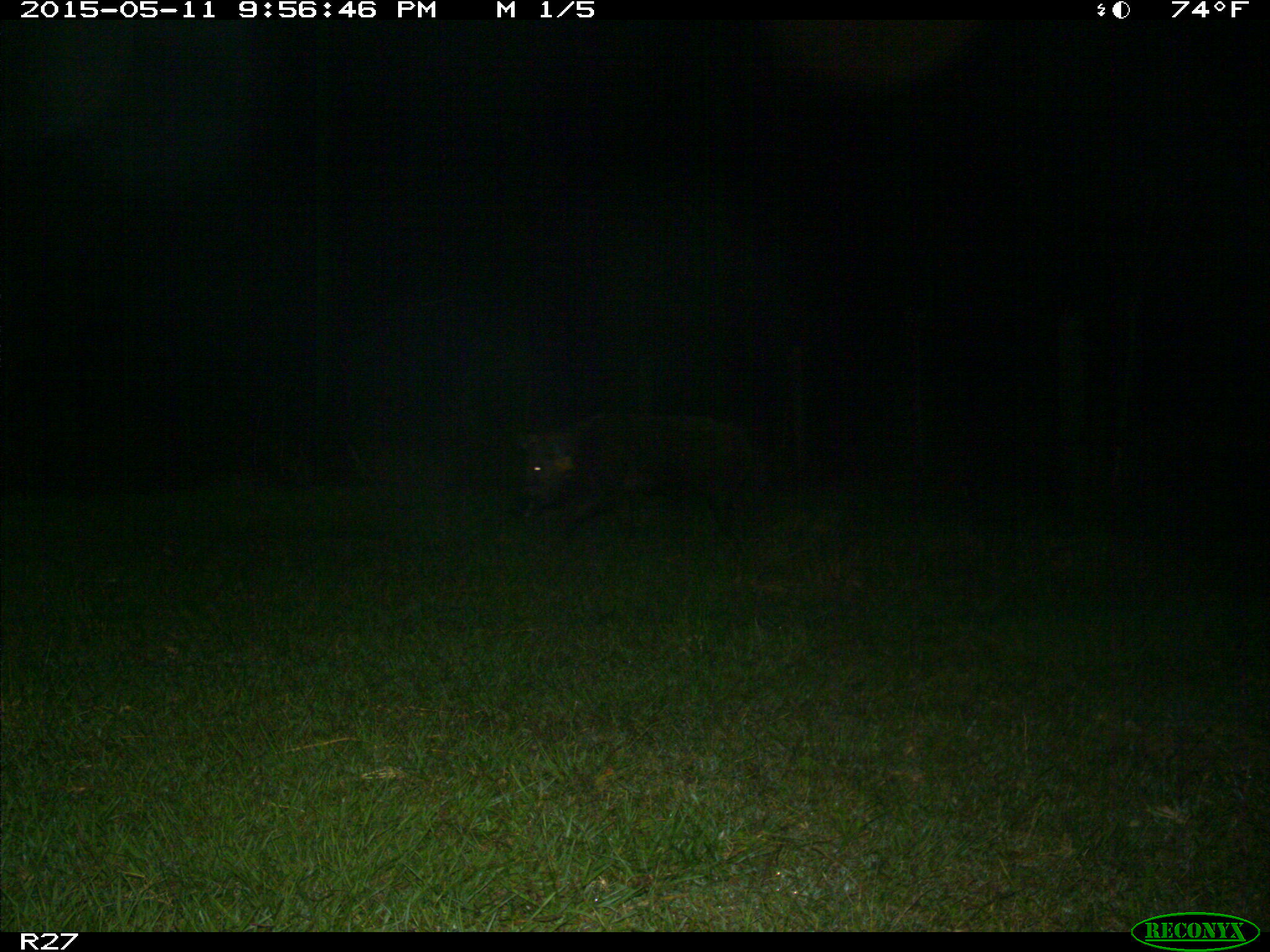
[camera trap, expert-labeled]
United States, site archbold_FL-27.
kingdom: Animalia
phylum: Chordata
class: Mammalia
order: Artiodactyla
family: Suidae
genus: Sus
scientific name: Sus scrofa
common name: wild boar